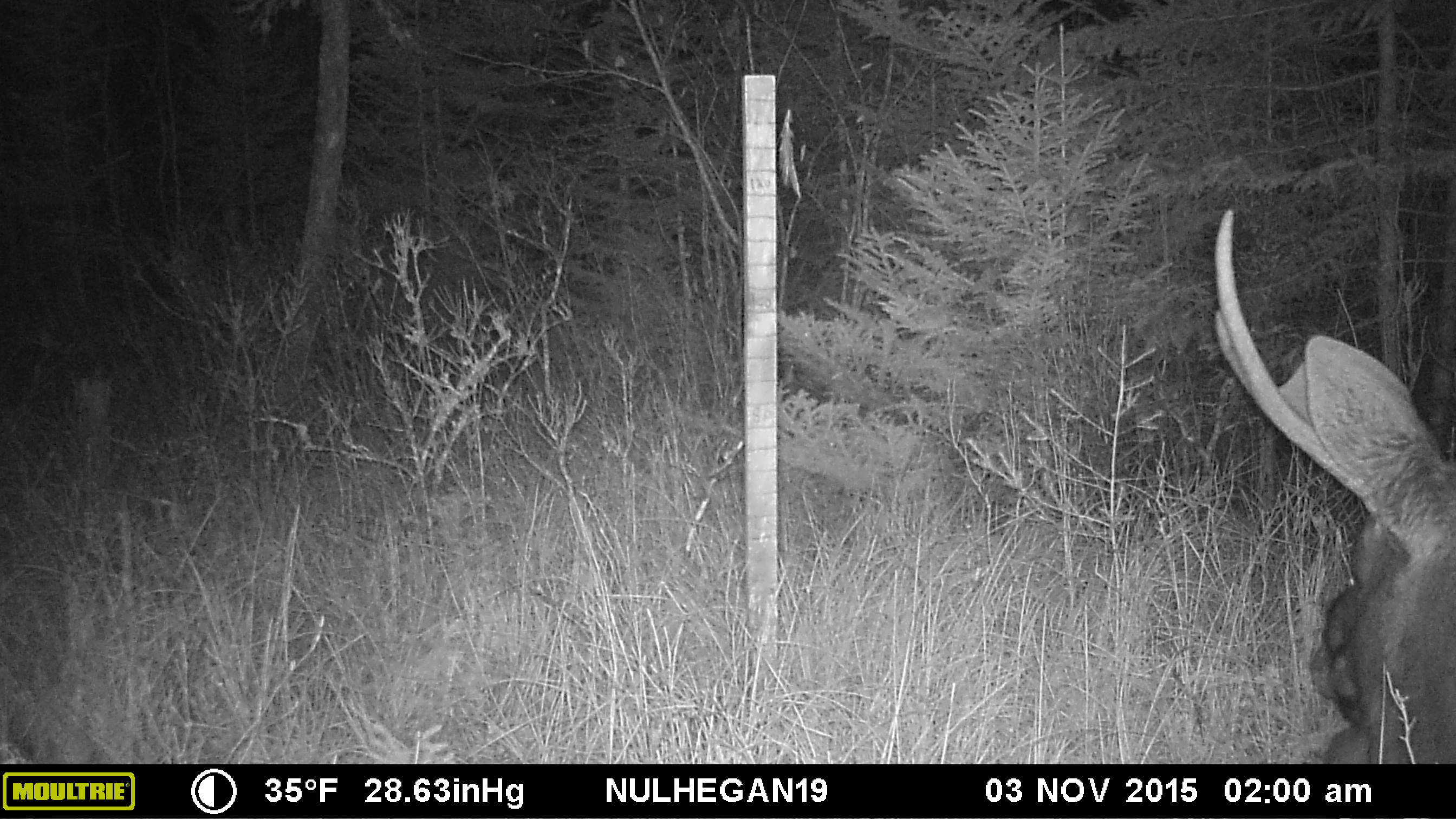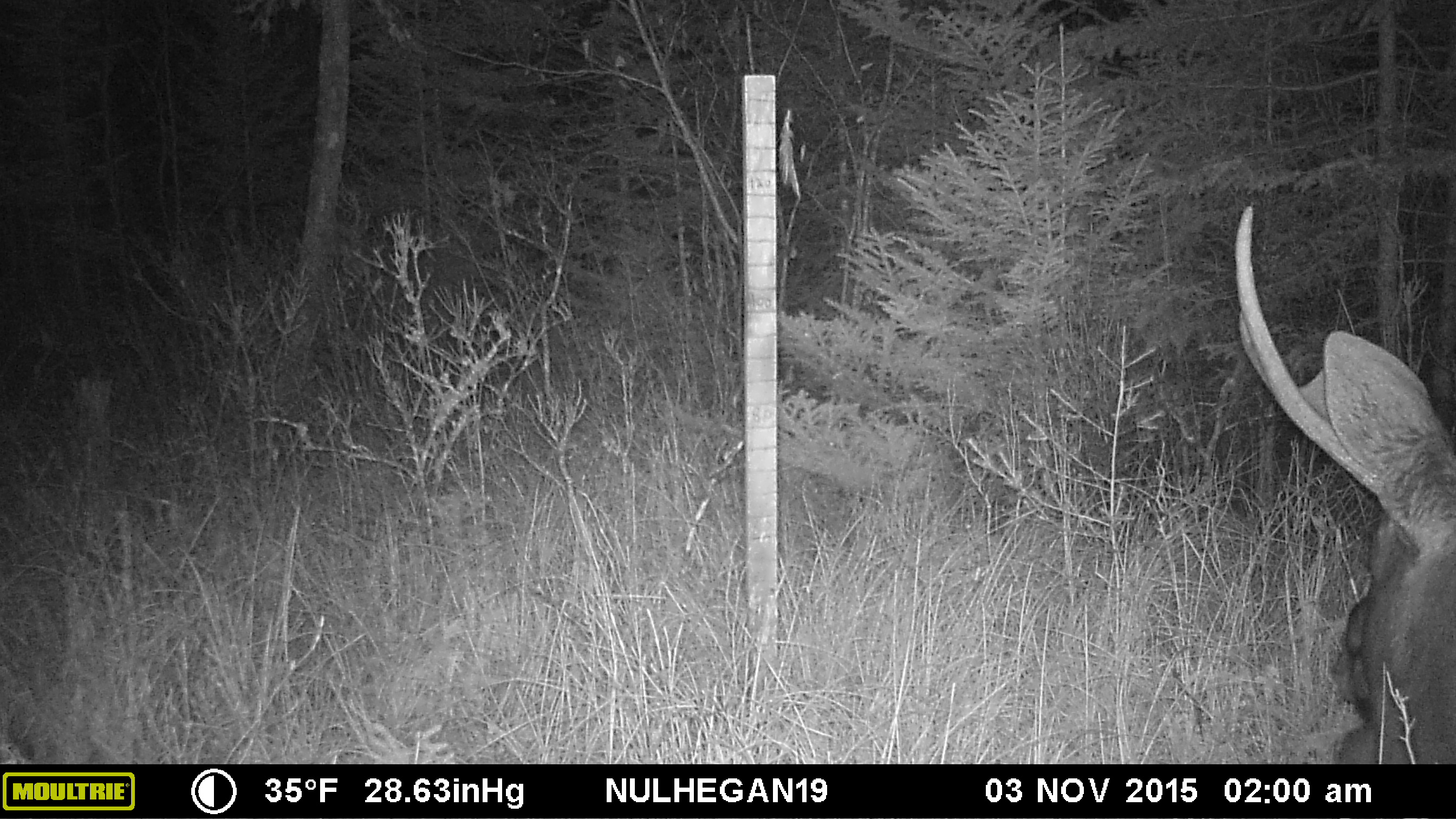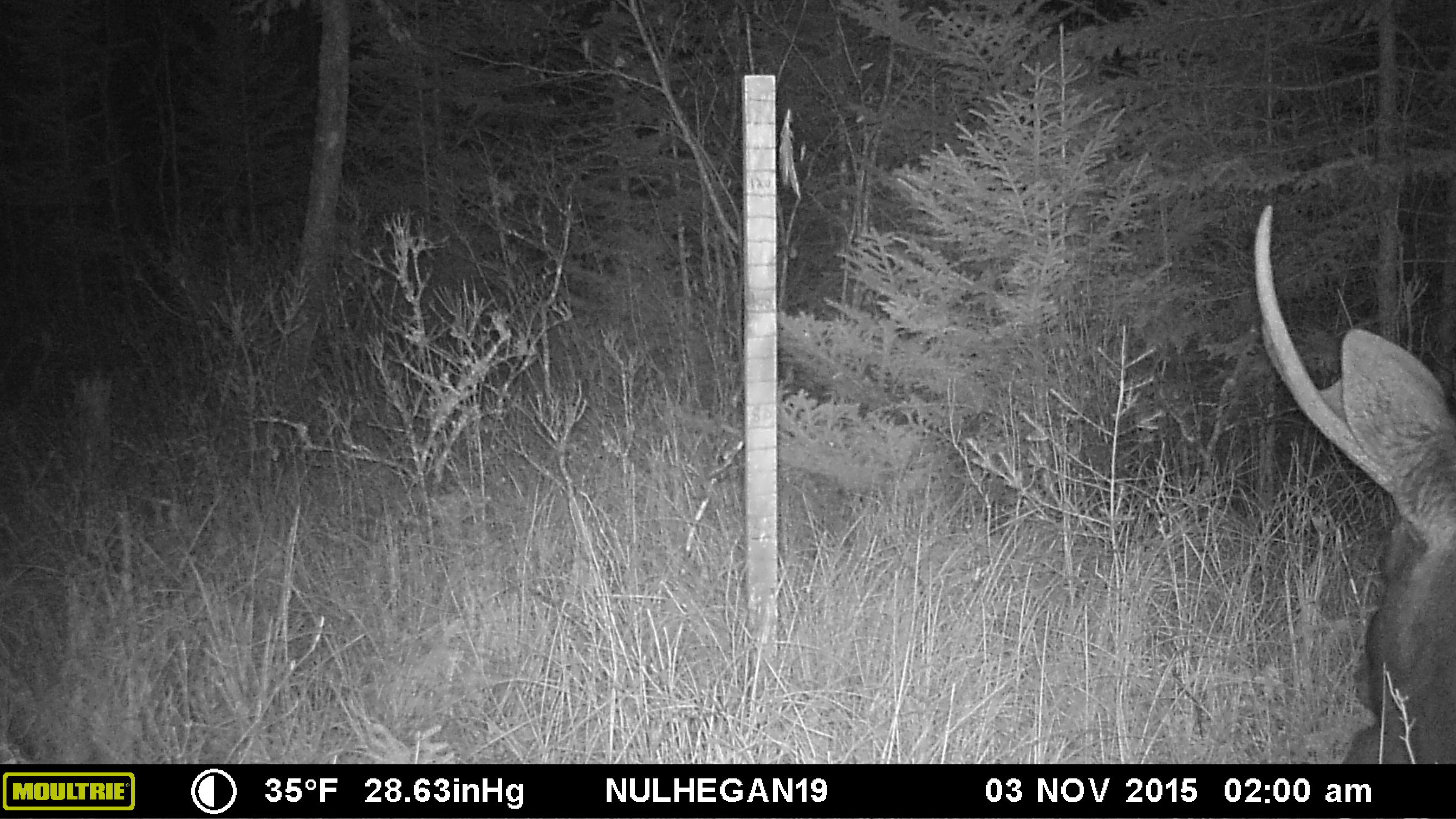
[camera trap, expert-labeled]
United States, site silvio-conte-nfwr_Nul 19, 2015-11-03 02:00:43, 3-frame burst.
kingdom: Animalia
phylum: Chordata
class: Mammalia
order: Artiodactyla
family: Cervidae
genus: Alces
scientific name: Alces alces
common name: moose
Moose (Alces alces).